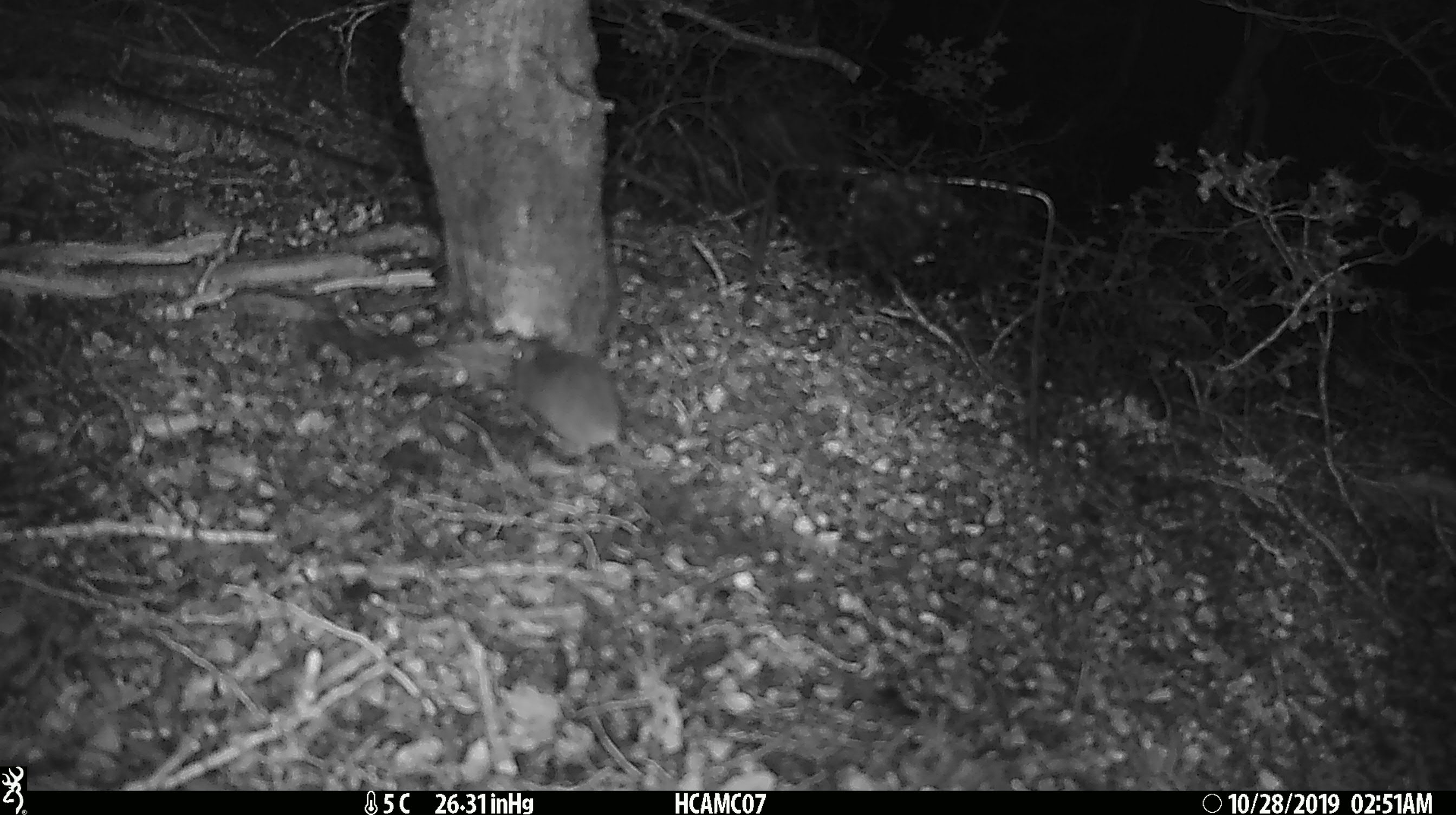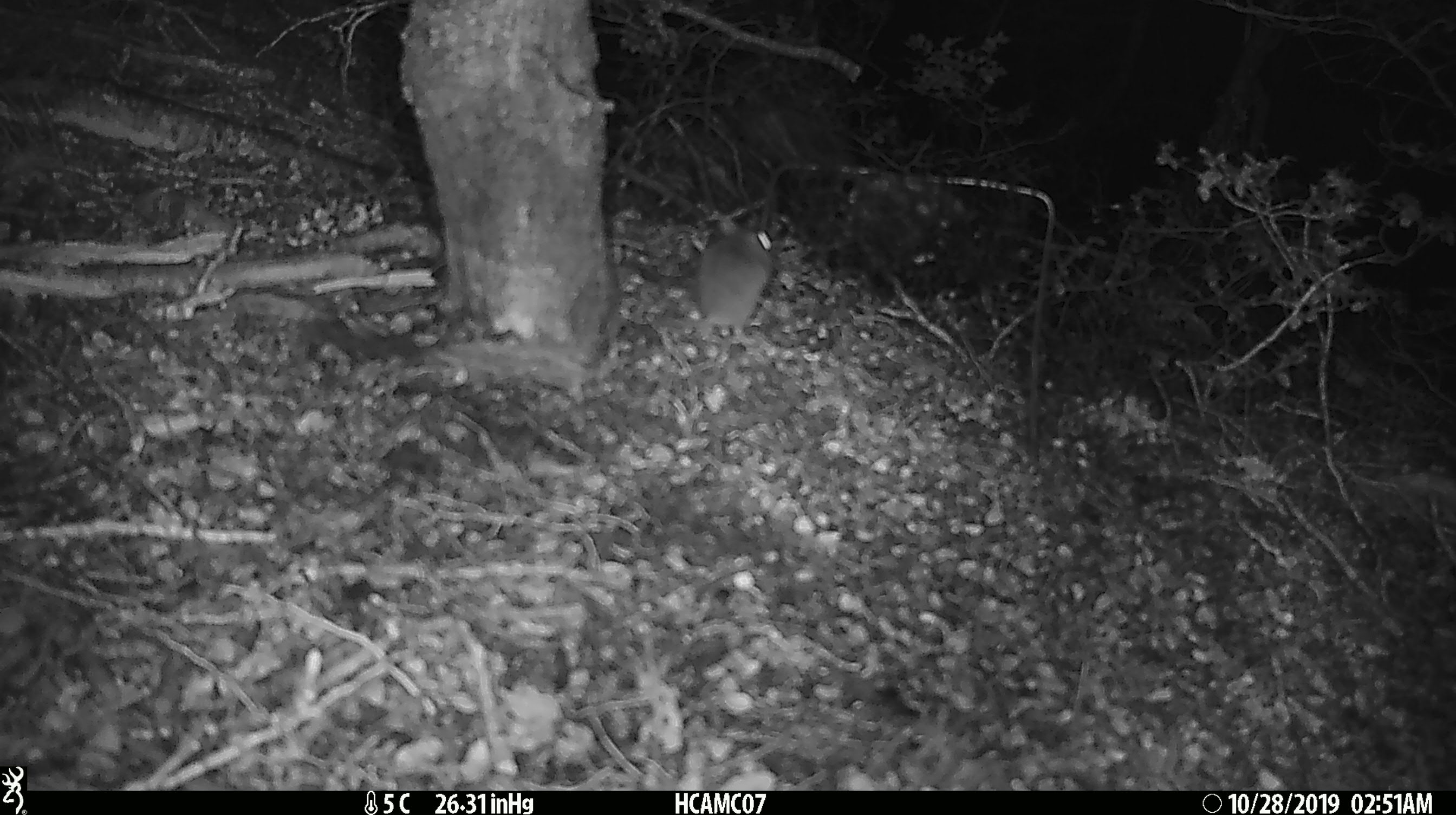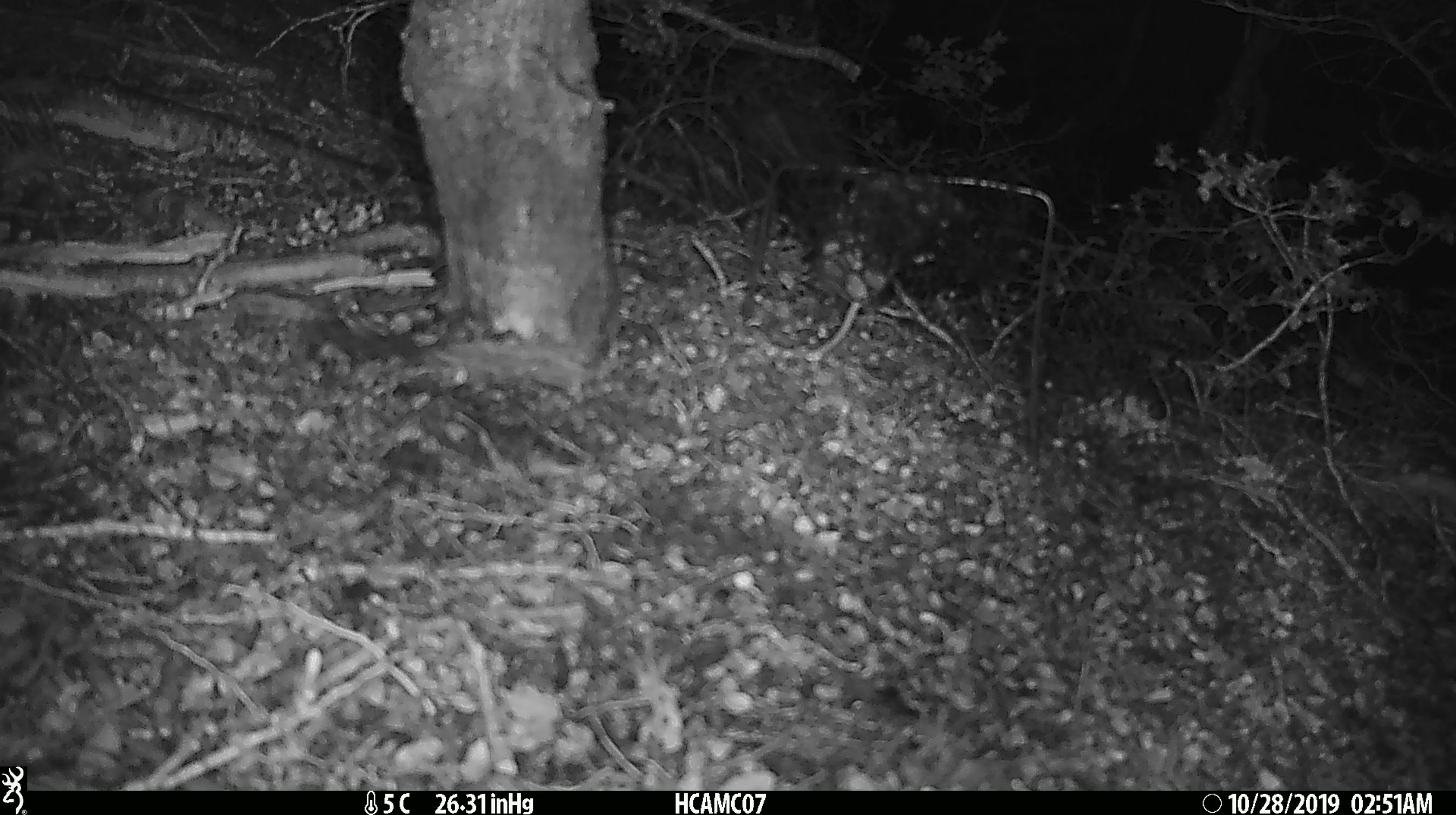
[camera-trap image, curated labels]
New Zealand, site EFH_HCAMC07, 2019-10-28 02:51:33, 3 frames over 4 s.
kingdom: Animalia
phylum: Chordata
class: Mammalia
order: Rodentia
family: Muridae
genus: Mus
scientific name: Mus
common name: mouse